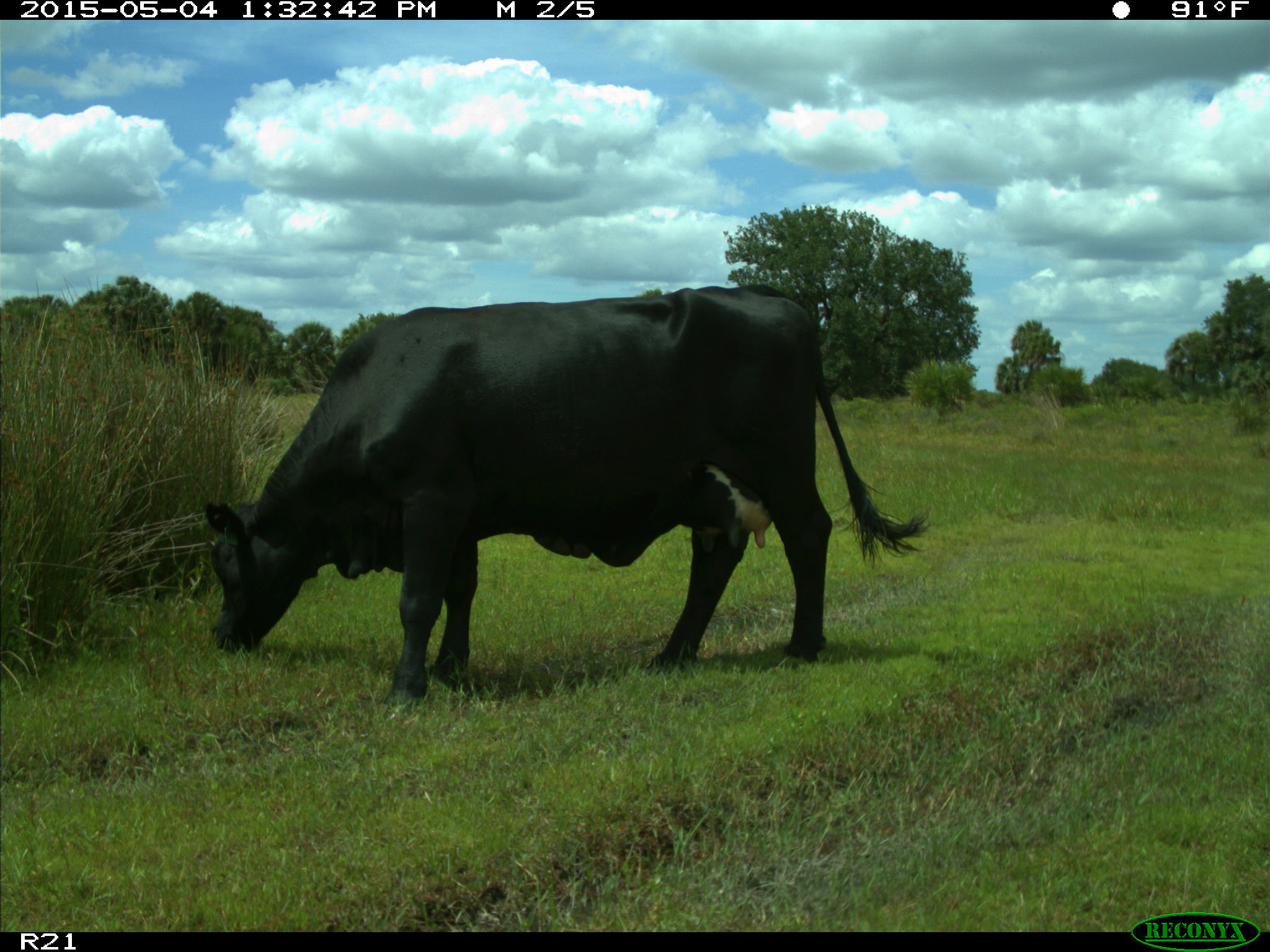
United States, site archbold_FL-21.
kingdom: Animalia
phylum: Chordata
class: Mammalia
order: Artiodactyla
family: Bovidae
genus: Bos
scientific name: Bos taurus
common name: domestic cow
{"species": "Bos taurus (domestic cow)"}